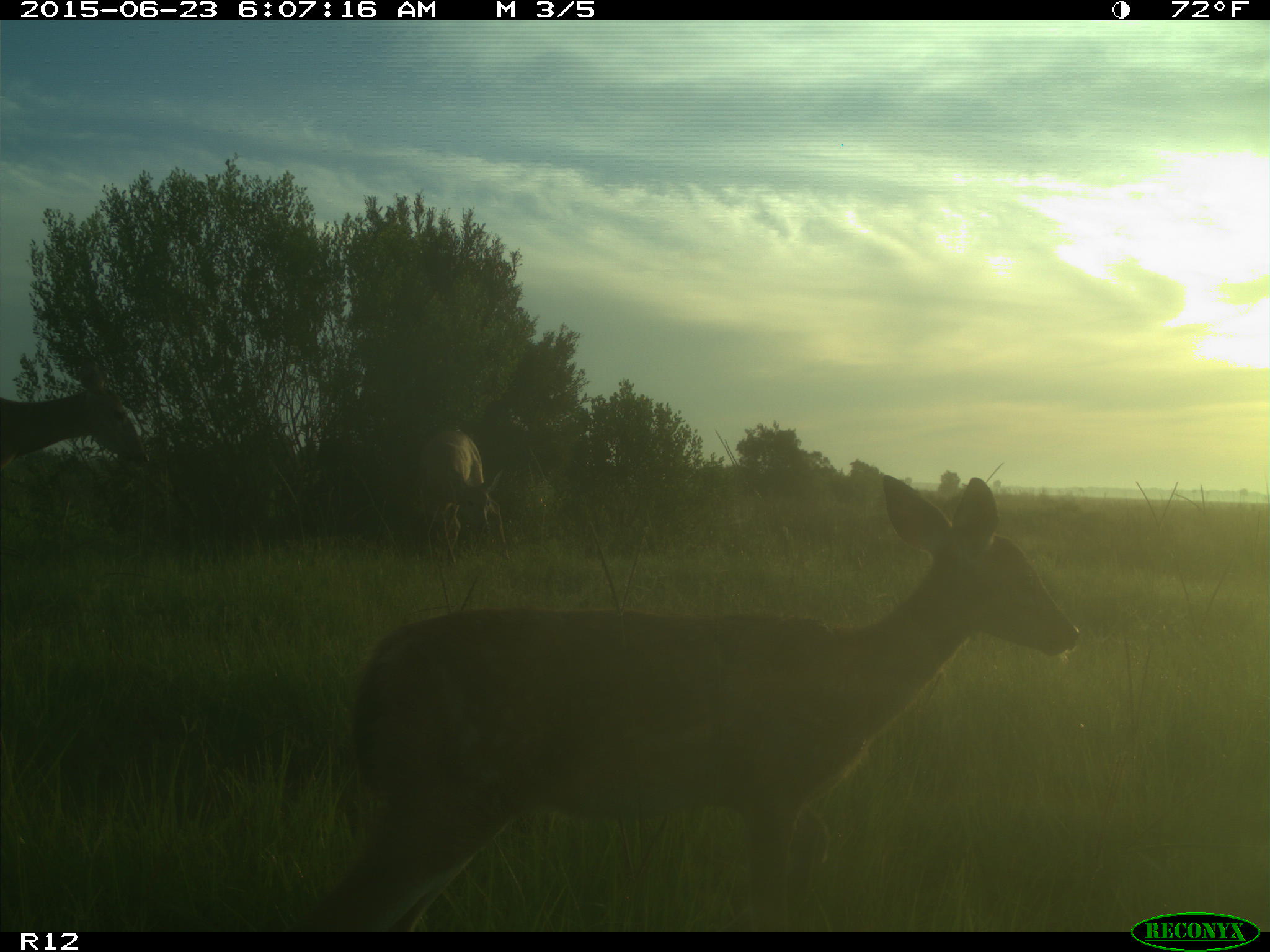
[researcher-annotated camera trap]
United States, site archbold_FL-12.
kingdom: Animalia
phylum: Chordata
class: Mammalia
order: Artiodactyla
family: Cervidae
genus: Odocoileus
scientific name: Odocoileus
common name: deer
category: unidentified deer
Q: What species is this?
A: Unidentified deer (deer) (Odocoileus).